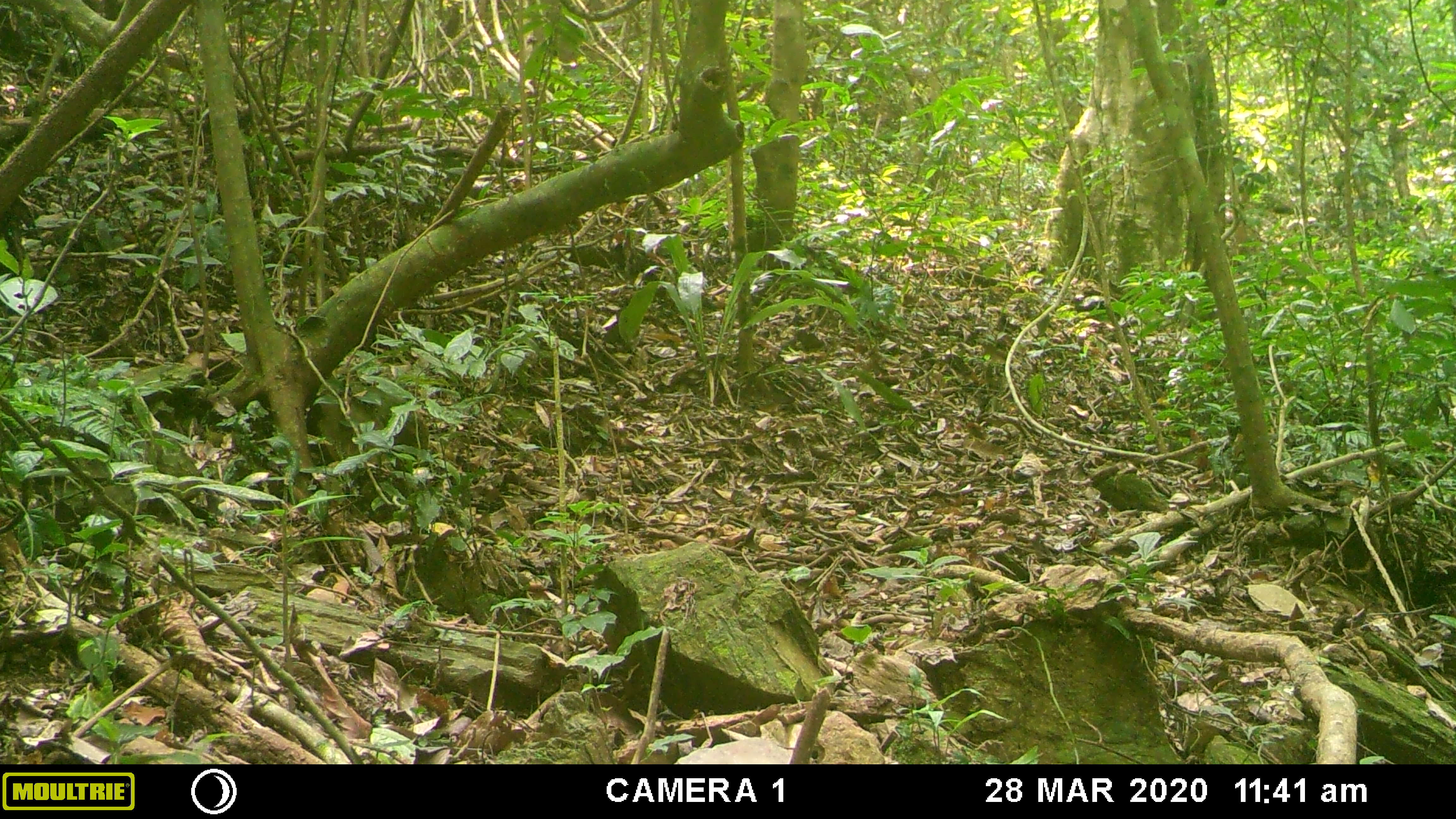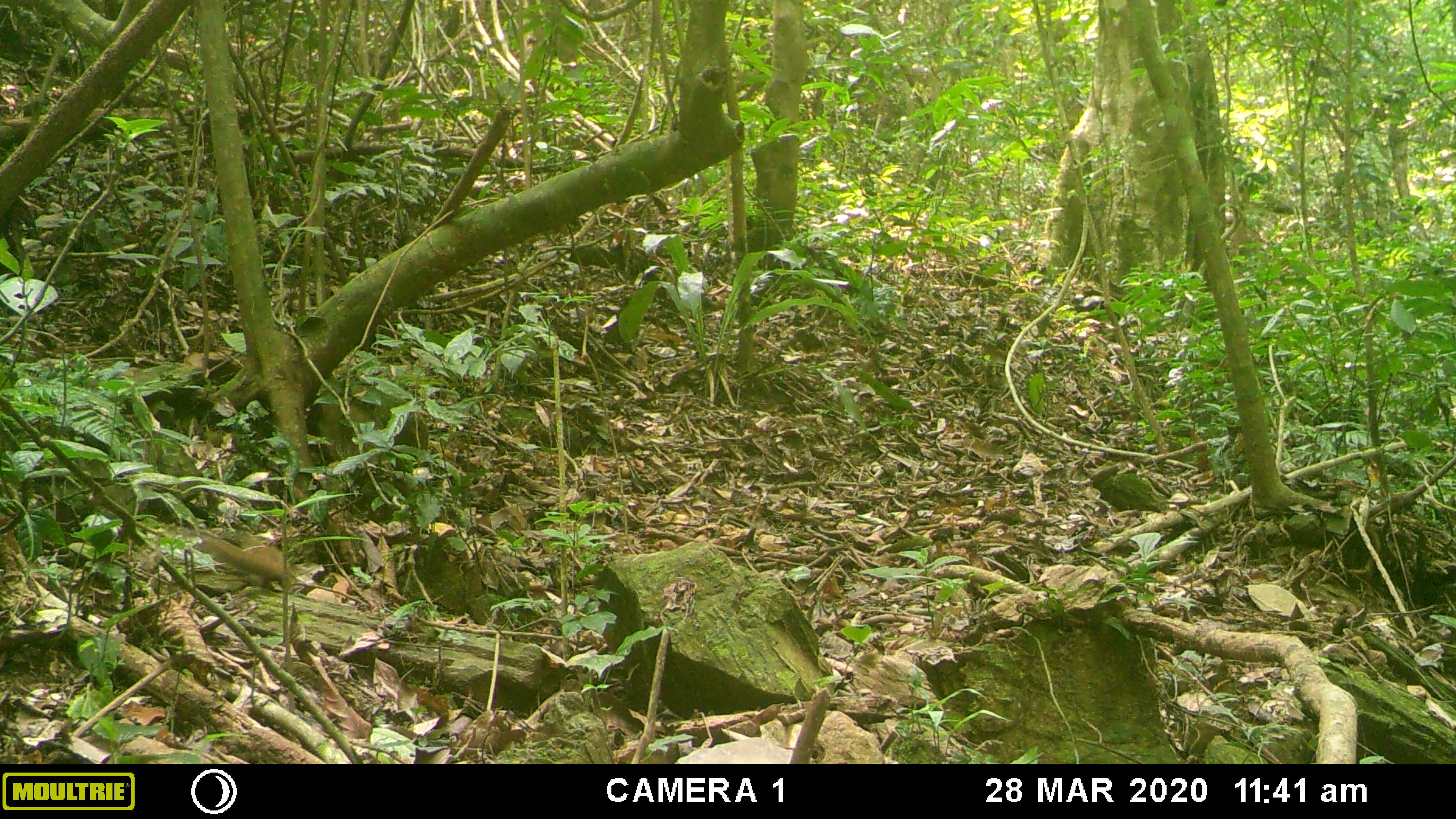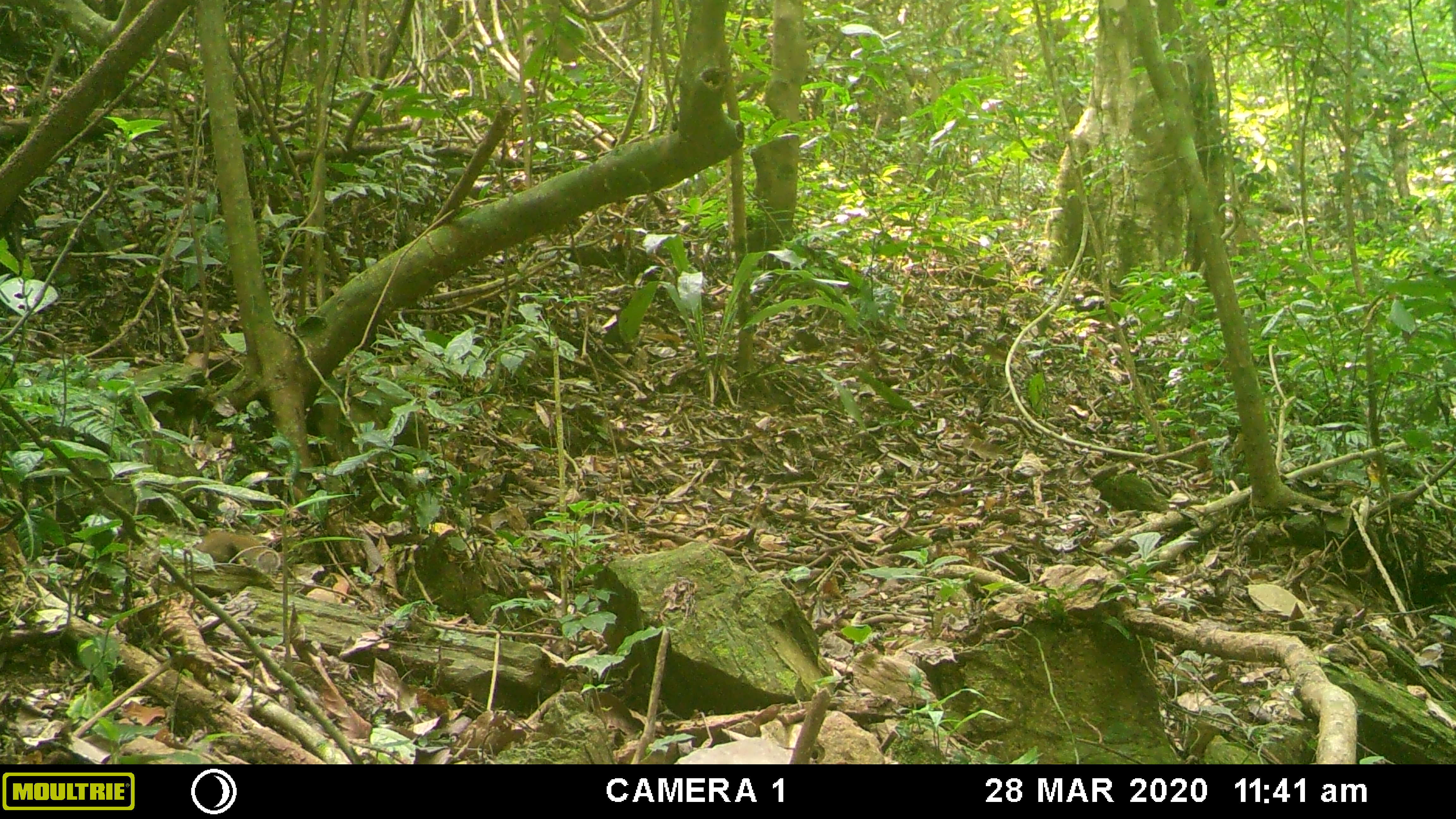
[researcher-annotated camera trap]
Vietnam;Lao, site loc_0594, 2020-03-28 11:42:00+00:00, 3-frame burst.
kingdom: Animalia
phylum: Chordata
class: Mammalia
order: Rodentia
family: Sciuridae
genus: Dremomys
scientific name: Dremomys rufigenis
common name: red-cheeked squirrel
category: red cheeked squirrel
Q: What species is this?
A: Red cheeked squirrel (red-cheeked squirrel) (Dremomys rufigenis).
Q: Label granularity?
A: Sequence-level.